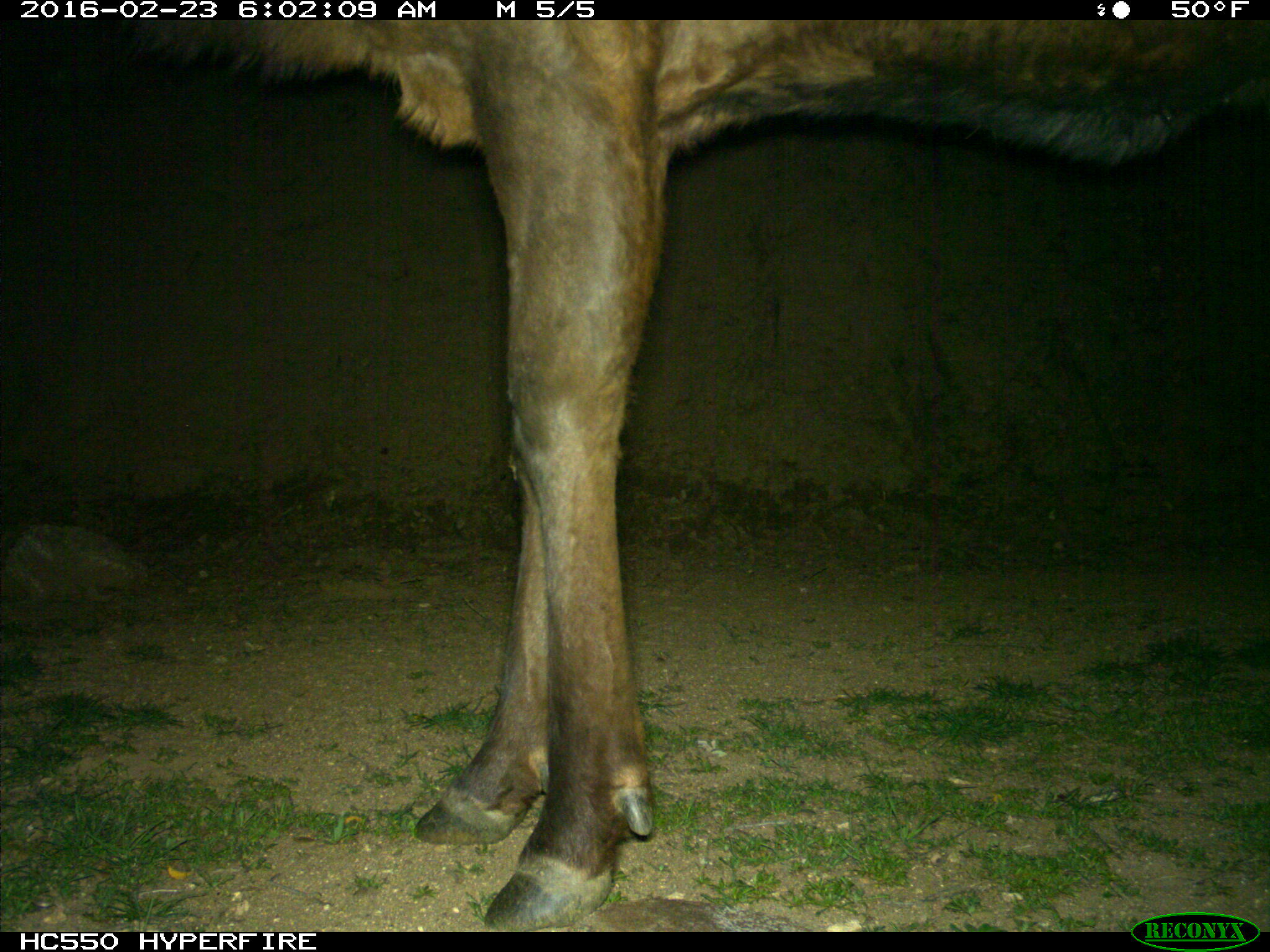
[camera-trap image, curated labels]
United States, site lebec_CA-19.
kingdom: Animalia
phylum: Chordata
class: Mammalia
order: Artiodactyla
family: Cervidae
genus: Cervus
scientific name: Cervus canadensis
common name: elk